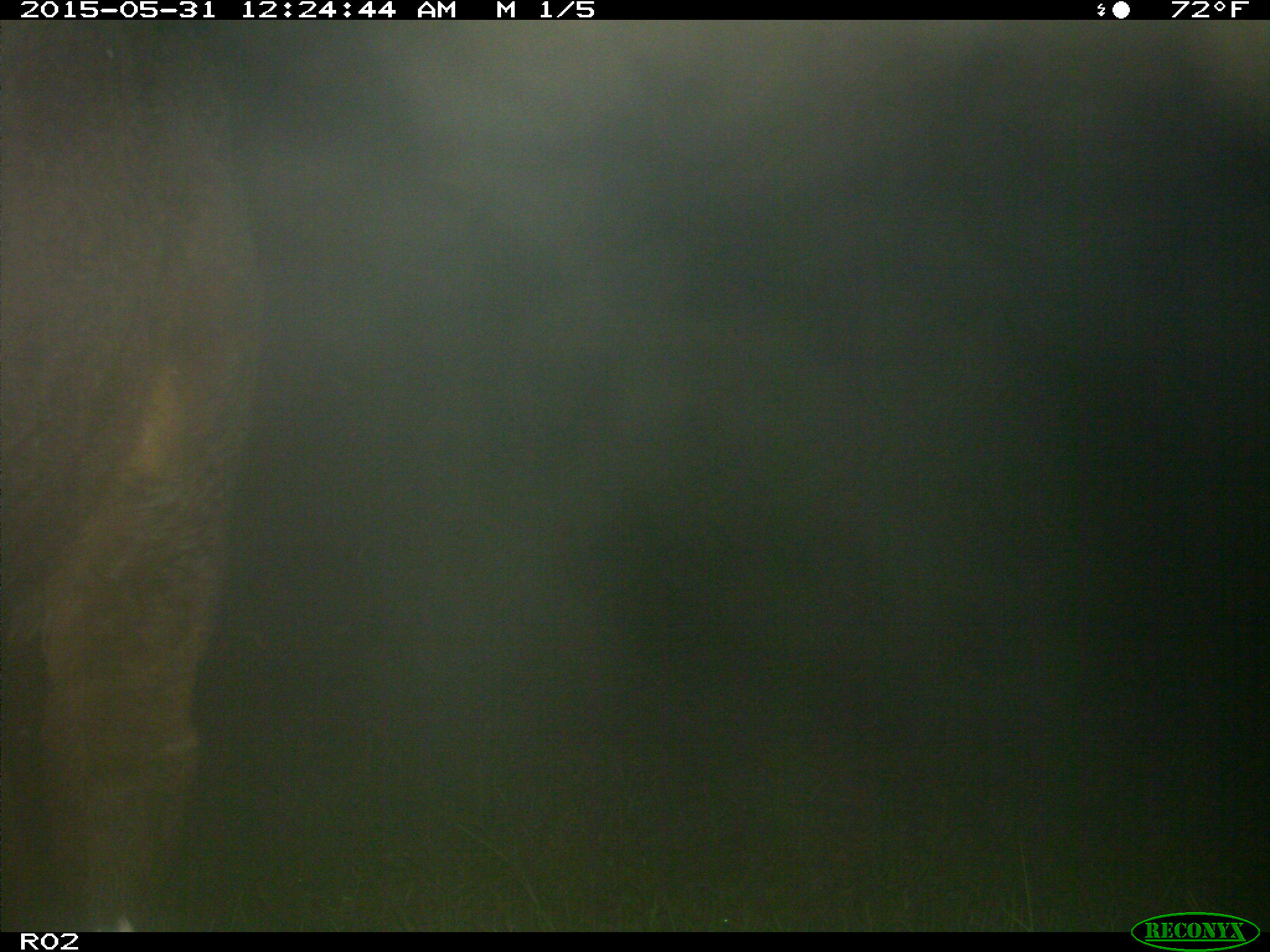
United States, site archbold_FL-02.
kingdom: Animalia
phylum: Chordata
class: Mammalia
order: Artiodactyla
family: Bovidae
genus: Bos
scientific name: Bos taurus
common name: domestic cow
Bos taurus (domestic cow).